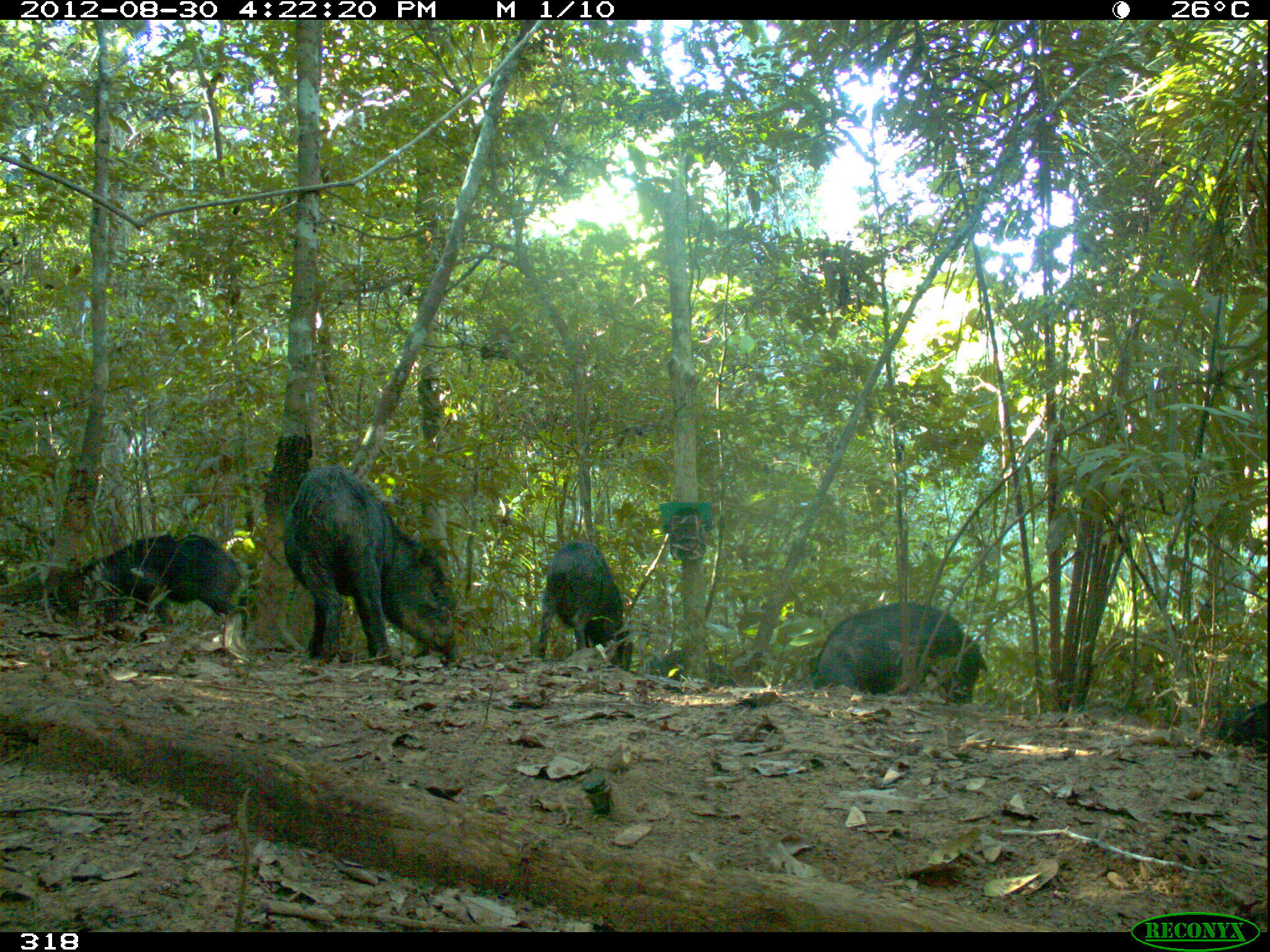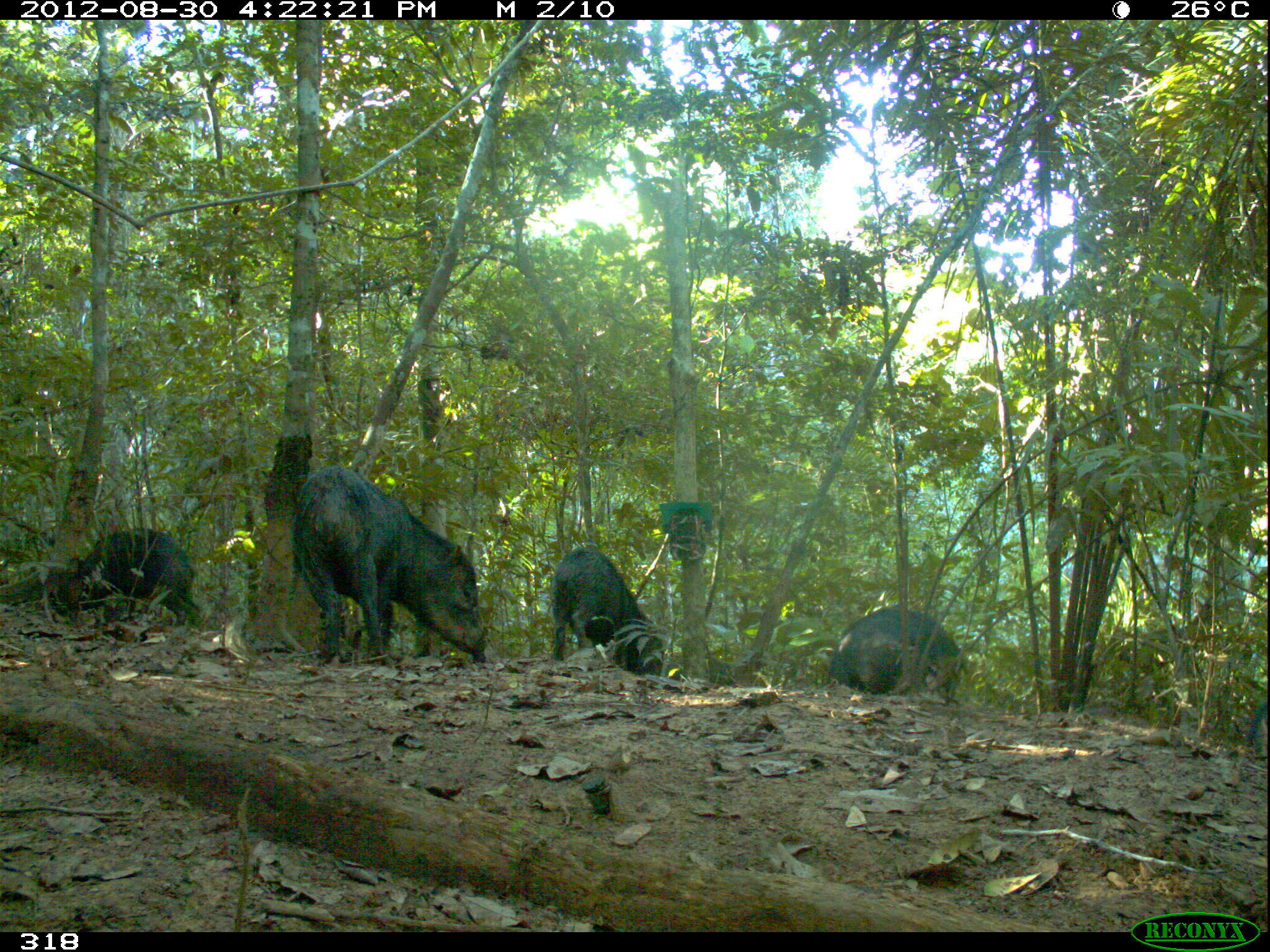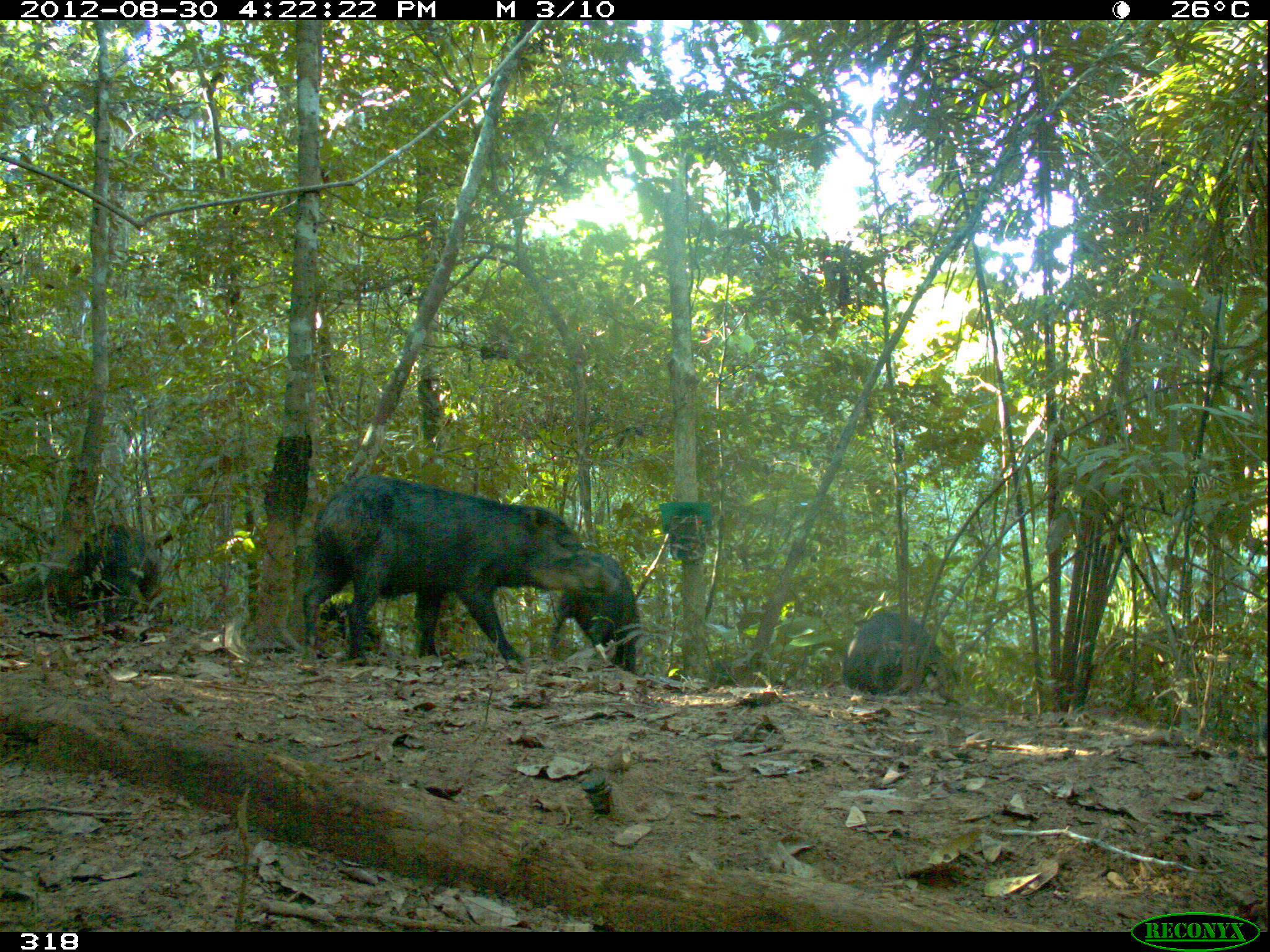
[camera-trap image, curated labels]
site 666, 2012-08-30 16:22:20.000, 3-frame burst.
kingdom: Animalia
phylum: Chordata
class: Mammalia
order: Artiodactyla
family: Tayassuidae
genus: Tayassu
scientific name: Tayassu pecari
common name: white-lipped peccary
Tayassu pecari (white-lipped peccary).